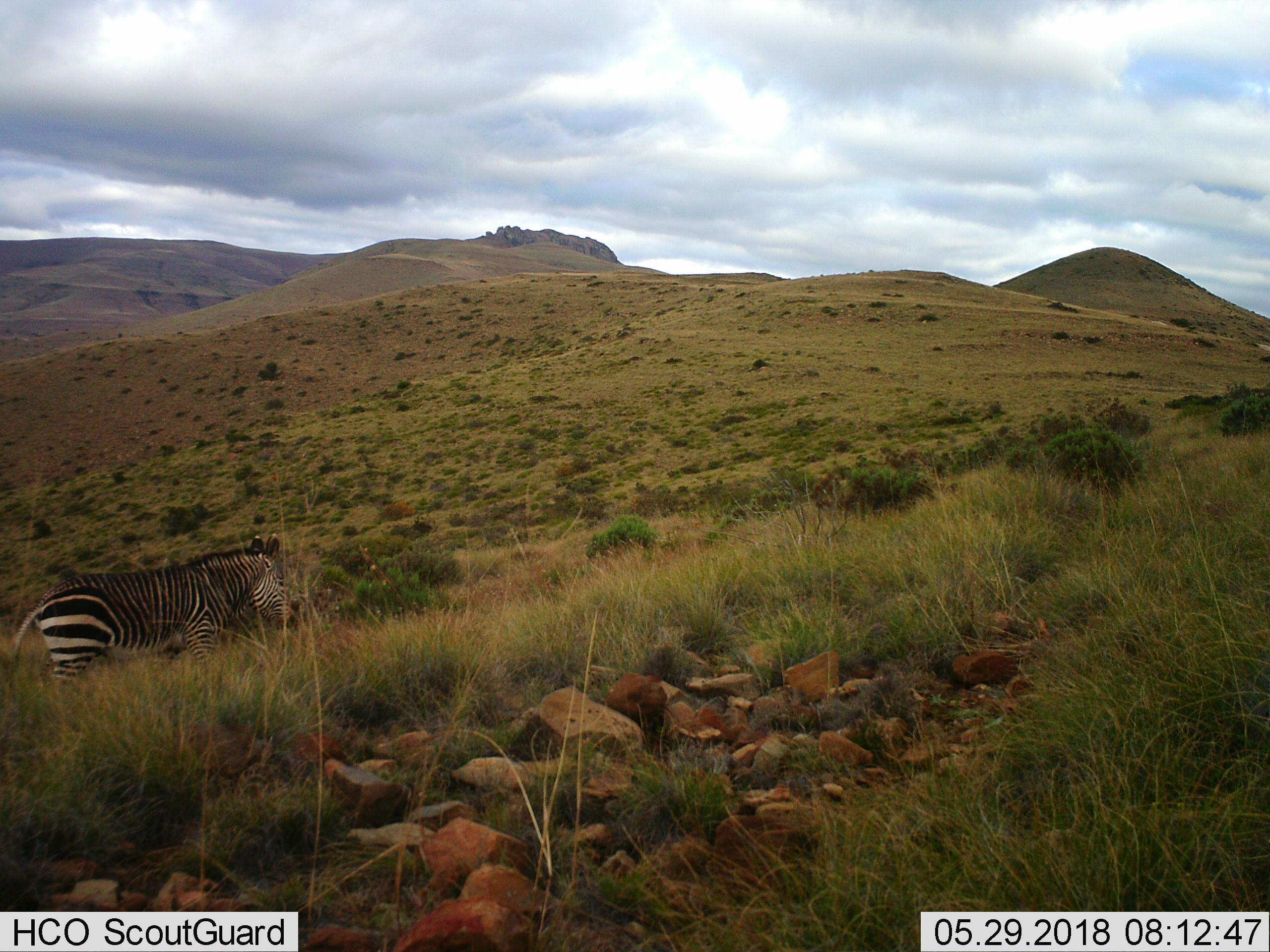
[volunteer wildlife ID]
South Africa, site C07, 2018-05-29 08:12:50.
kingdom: Animalia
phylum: Chordata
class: Mammalia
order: Perissodactyla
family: Equidae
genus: Equus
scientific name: Equus zebra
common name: mountain zebra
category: zebramountain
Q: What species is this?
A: Zebramountain (mountain zebra) (Equus zebra).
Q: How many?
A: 1.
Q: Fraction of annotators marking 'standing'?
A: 30%.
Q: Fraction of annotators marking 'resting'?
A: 0%.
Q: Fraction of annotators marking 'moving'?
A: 70%.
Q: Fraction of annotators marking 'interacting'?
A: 0%.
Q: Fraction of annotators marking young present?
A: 0%.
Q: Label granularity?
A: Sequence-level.